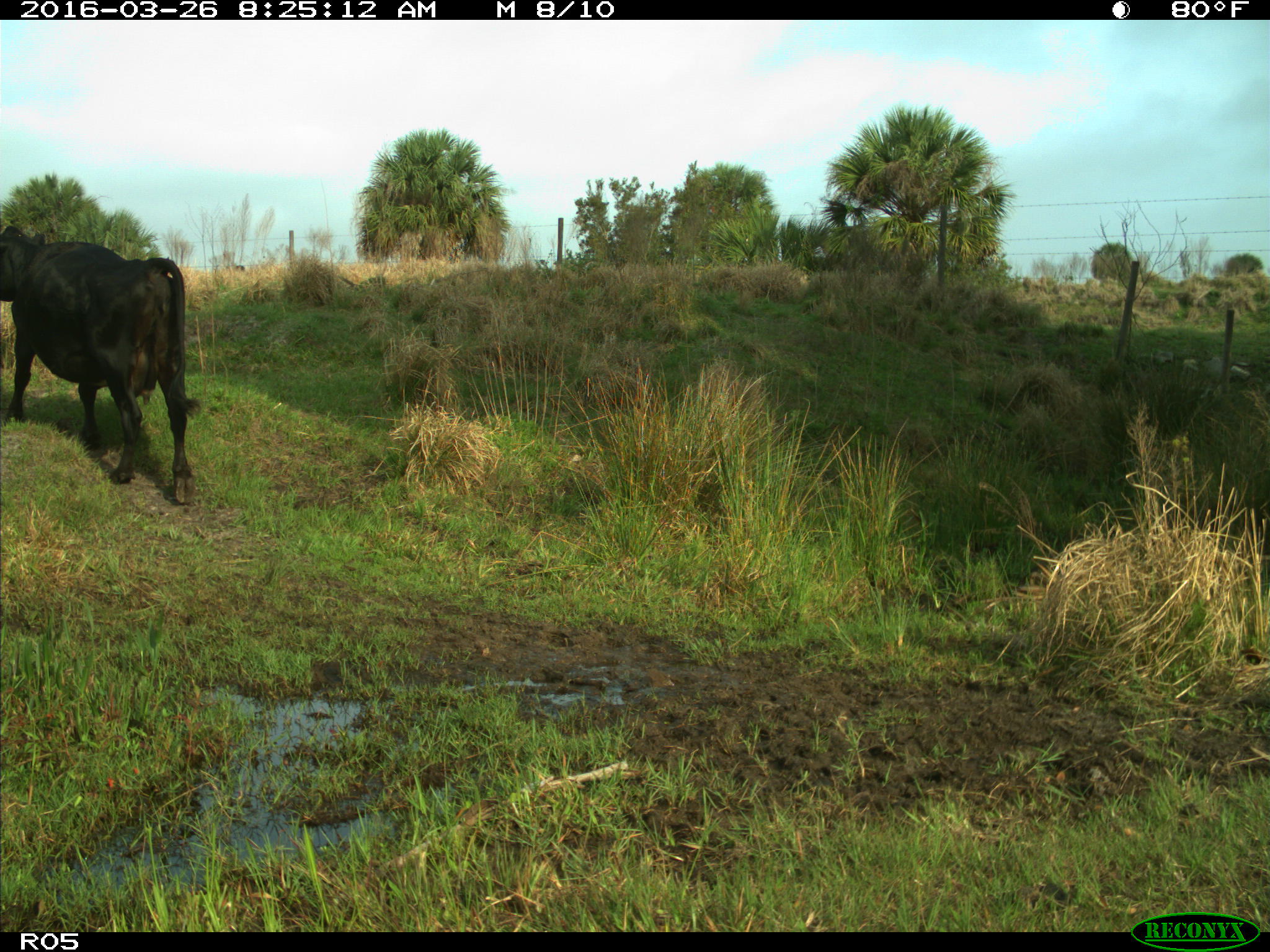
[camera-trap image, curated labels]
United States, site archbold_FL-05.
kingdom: Animalia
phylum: Chordata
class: Mammalia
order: Artiodactyla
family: Bovidae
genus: Bos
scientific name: Bos taurus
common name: domestic cow